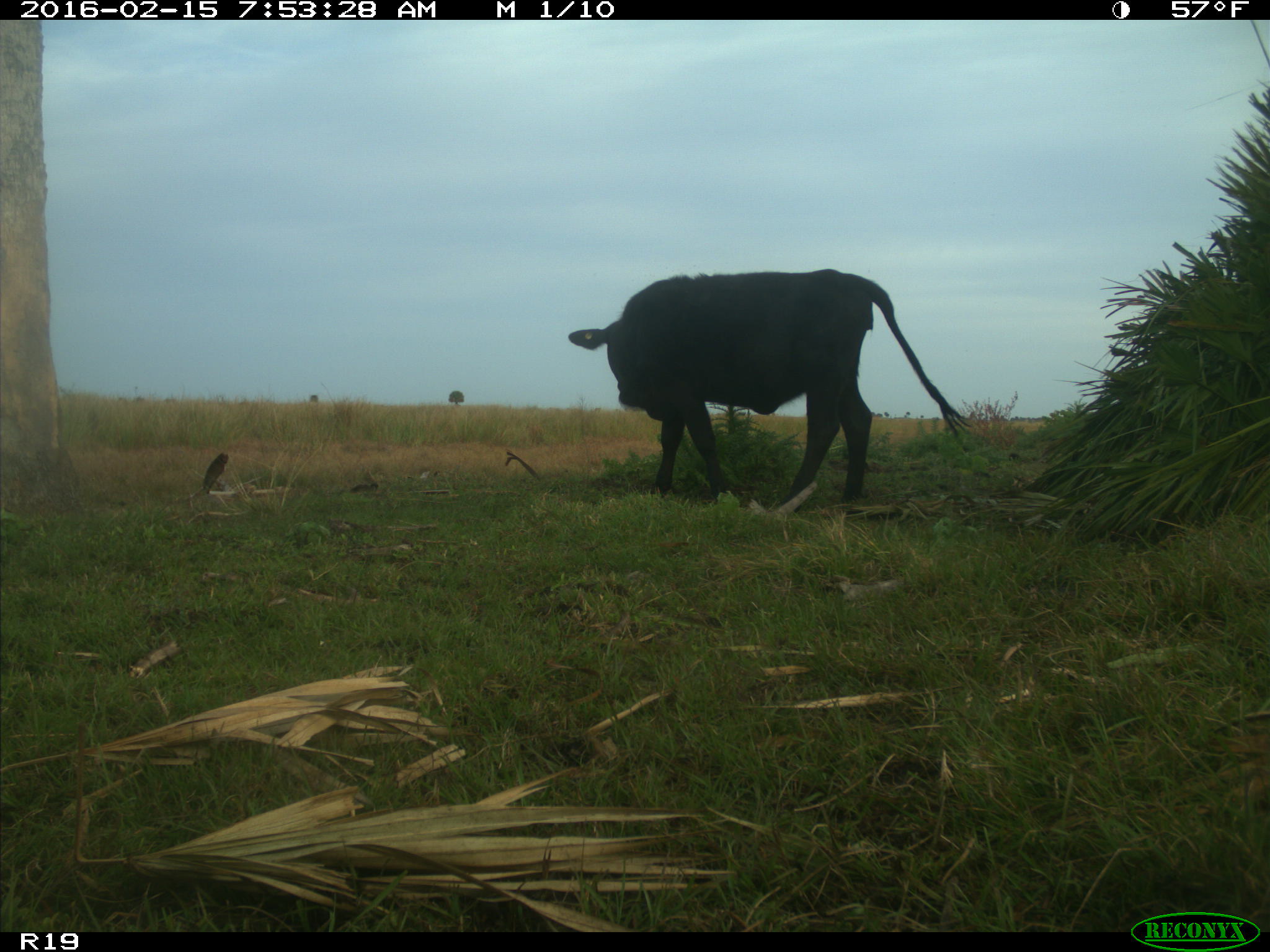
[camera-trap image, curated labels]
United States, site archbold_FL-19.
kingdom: Animalia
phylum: Chordata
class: Mammalia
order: Artiodactyla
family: Bovidae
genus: Bos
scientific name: Bos taurus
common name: domestic cow